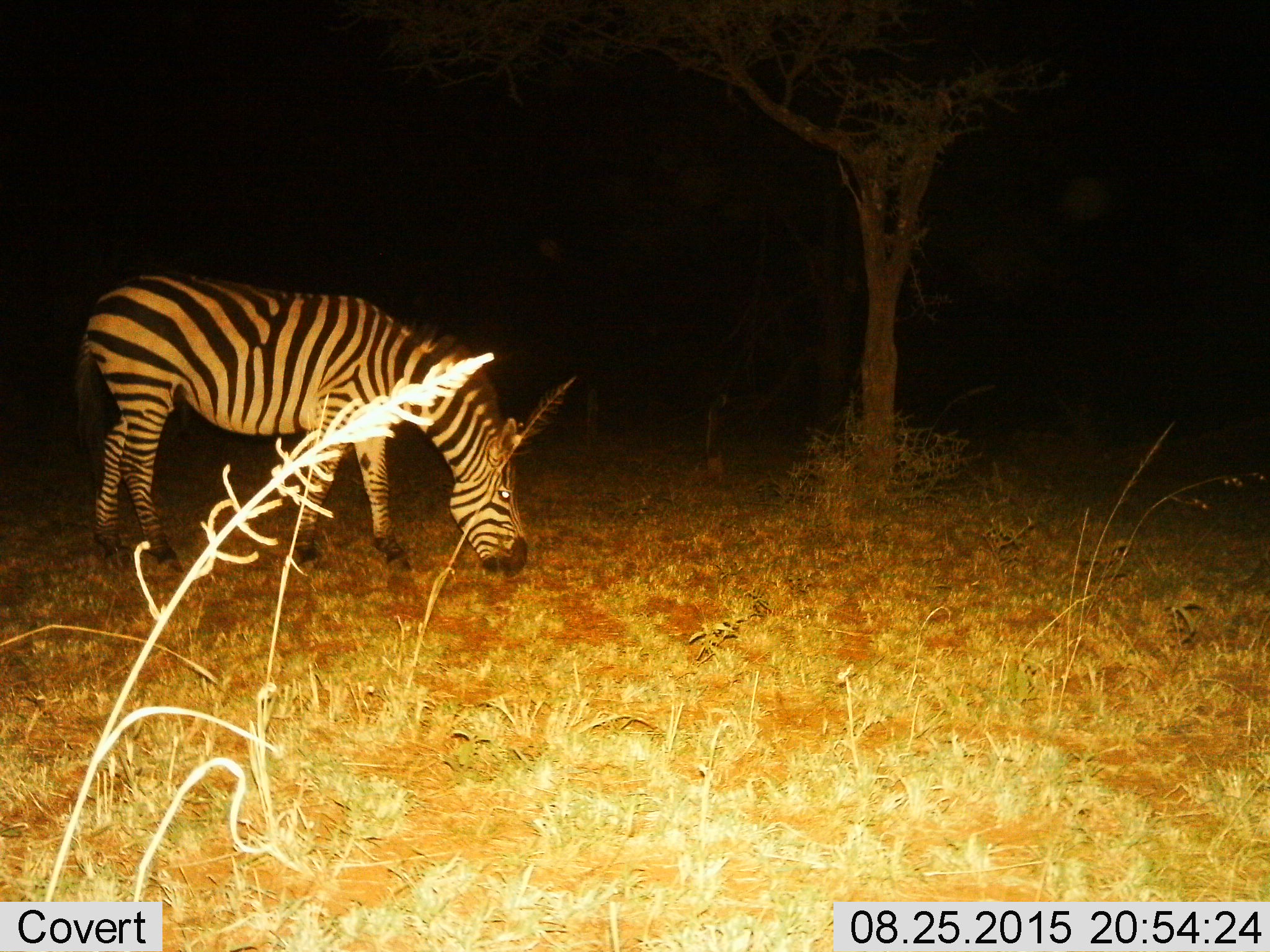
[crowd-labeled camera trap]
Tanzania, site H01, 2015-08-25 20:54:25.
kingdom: Animalia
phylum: Chordata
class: Mammalia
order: Perissodactyla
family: Equidae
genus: Equus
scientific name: Equus quagga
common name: plains zebra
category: zebra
Zebra (plains zebra) (Equus quagga), count 1. Behavior (volunteer vote fractions): standing 11%, resting 0%, moving 0%, interacting 0%. Young present (vote fraction): 0%. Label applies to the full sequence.